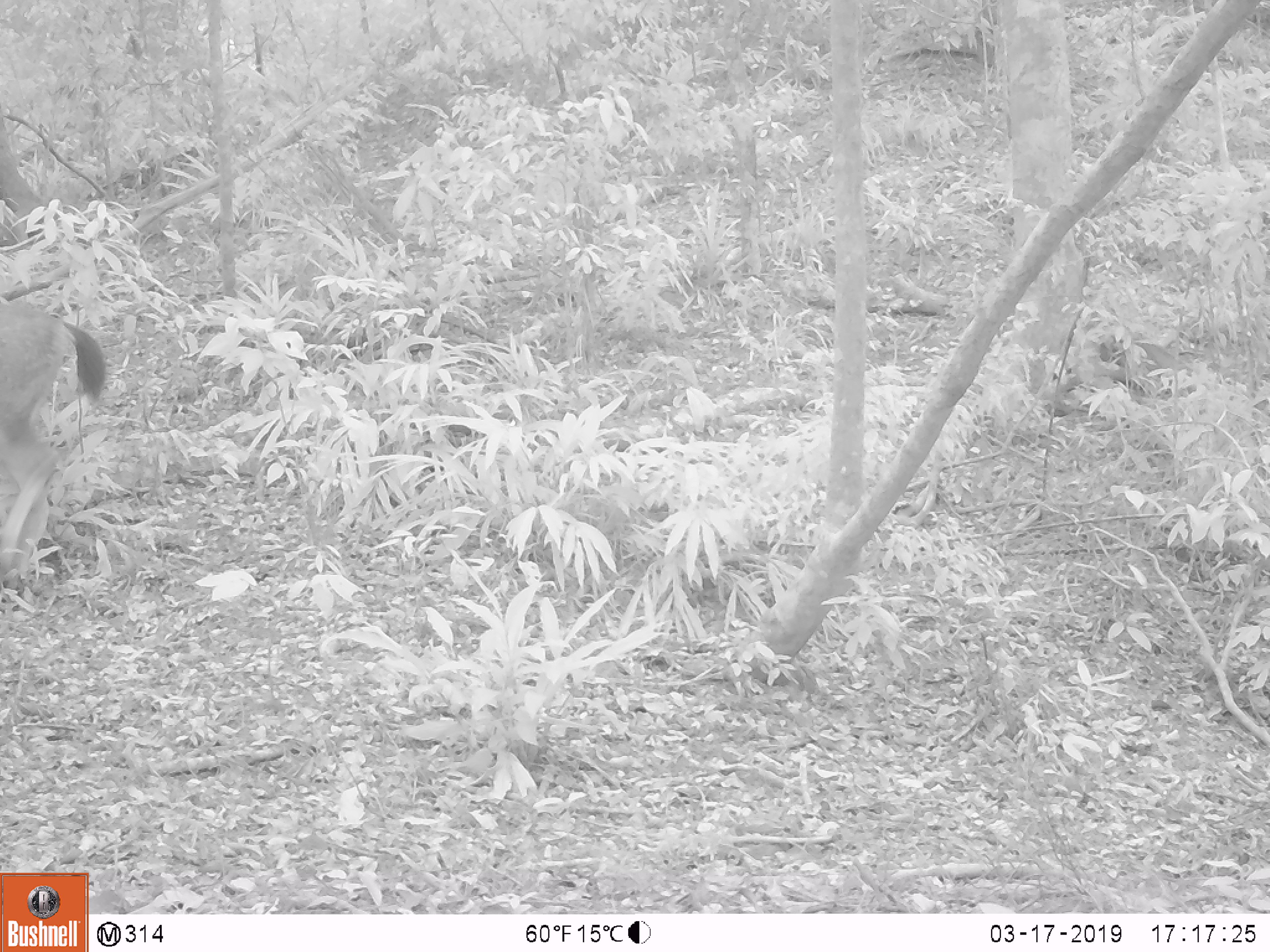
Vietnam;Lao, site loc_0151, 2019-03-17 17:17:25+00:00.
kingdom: Animalia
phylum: Chordata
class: Mammalia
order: Artiodactyla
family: Cervidae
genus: Rusa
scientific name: Rusa unicolor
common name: sambar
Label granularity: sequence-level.